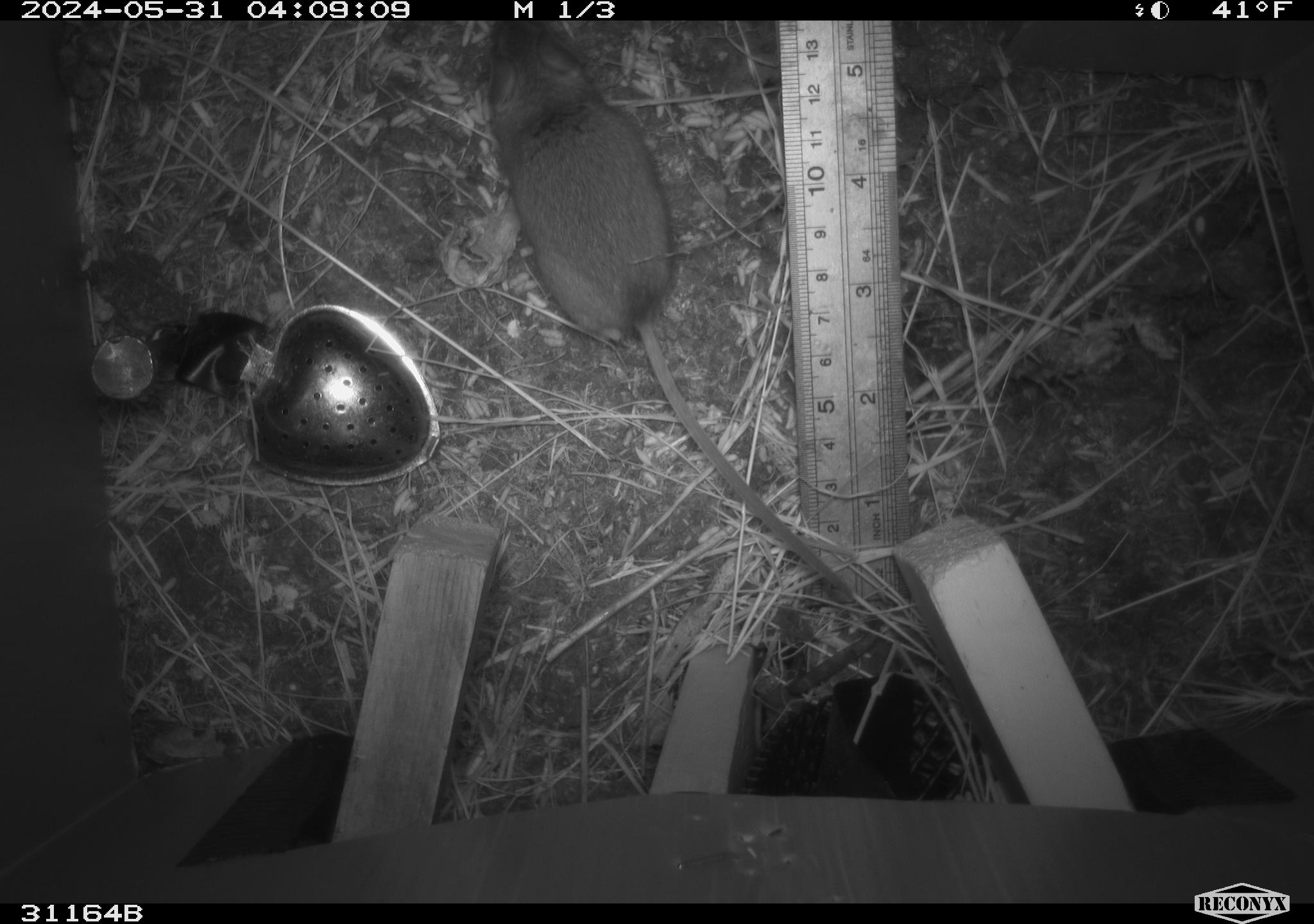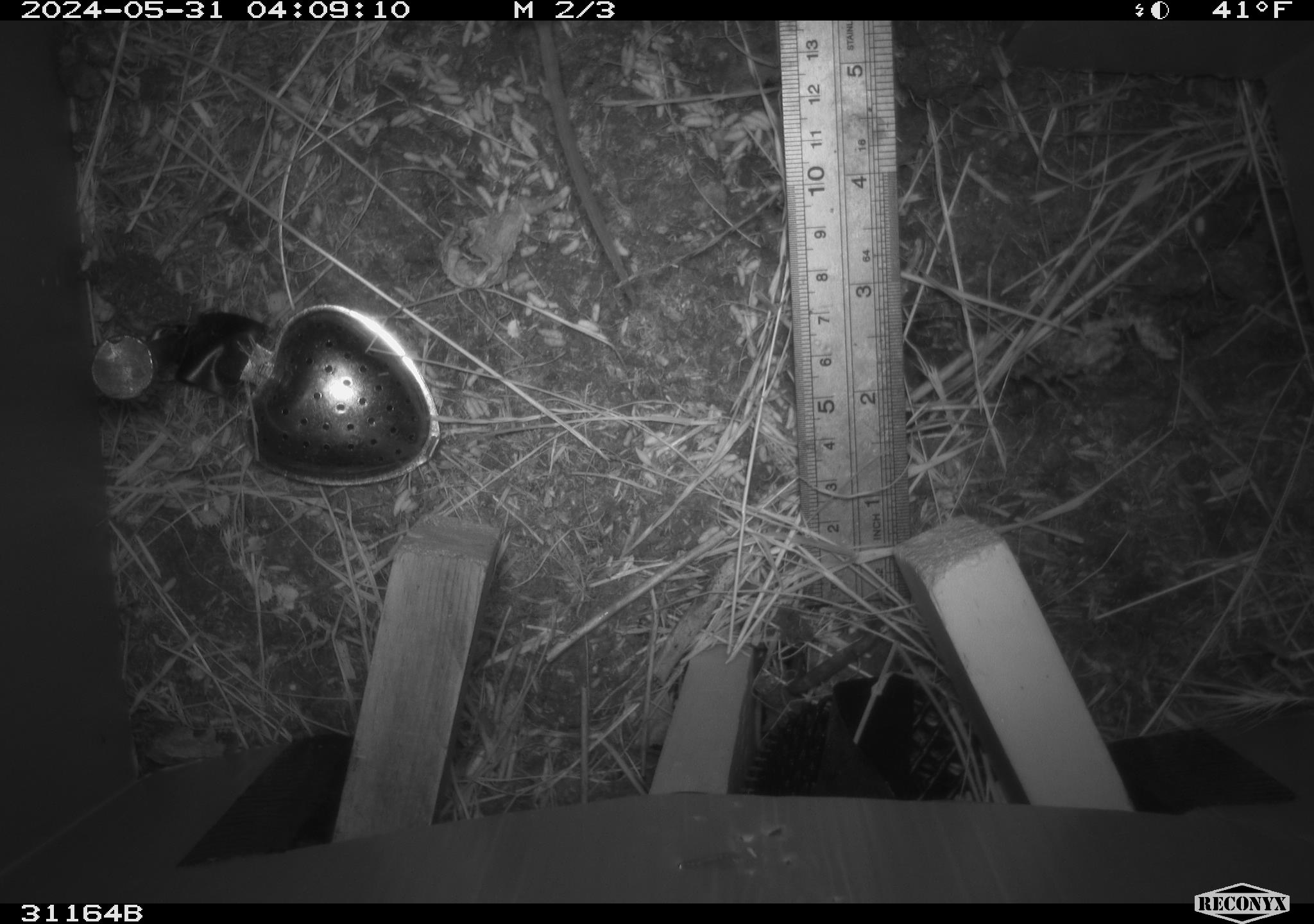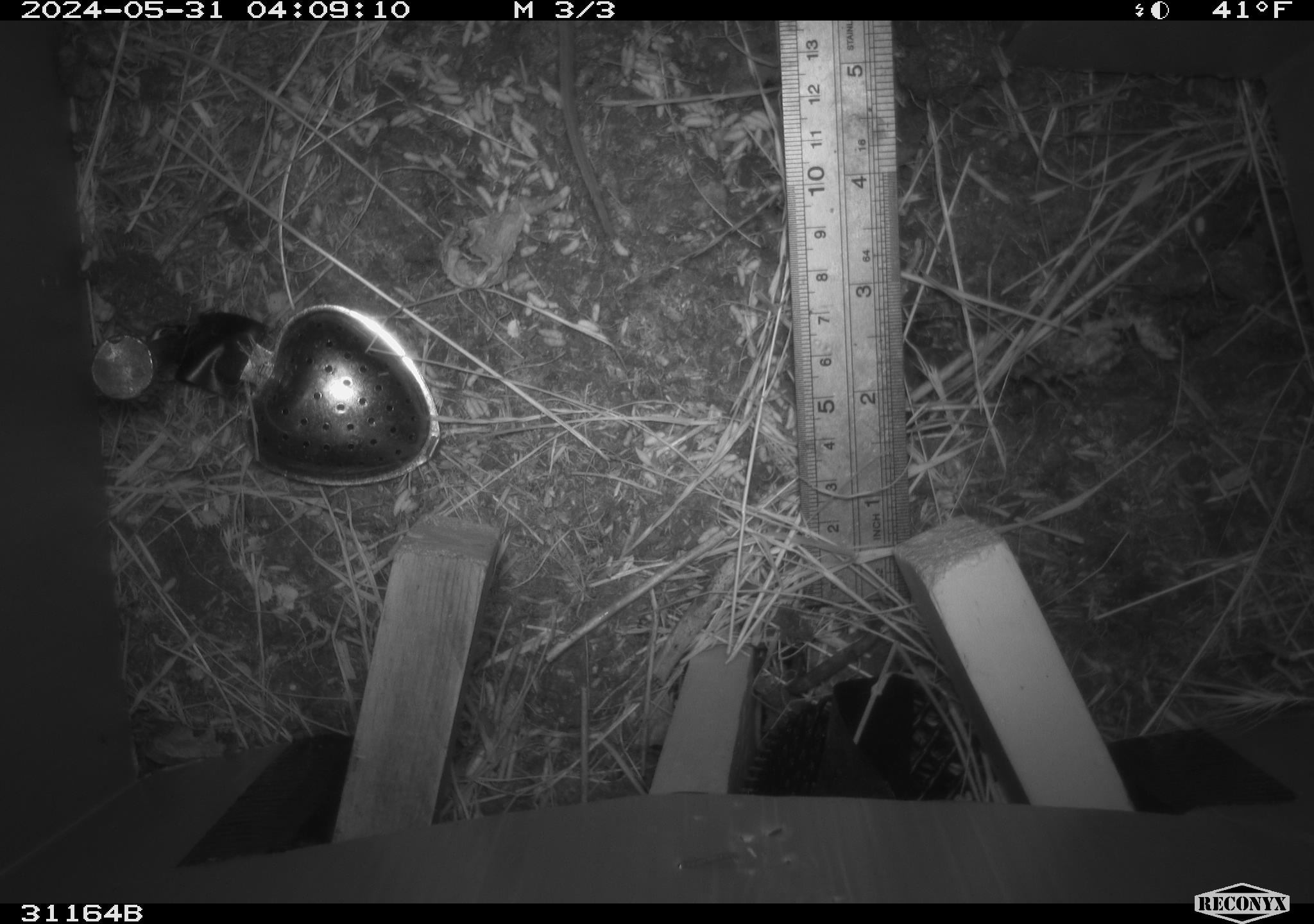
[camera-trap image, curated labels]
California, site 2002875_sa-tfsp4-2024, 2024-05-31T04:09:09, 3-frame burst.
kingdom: Animalia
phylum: Chordata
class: Mammalia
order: Rodentia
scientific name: Rodentia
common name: rodent